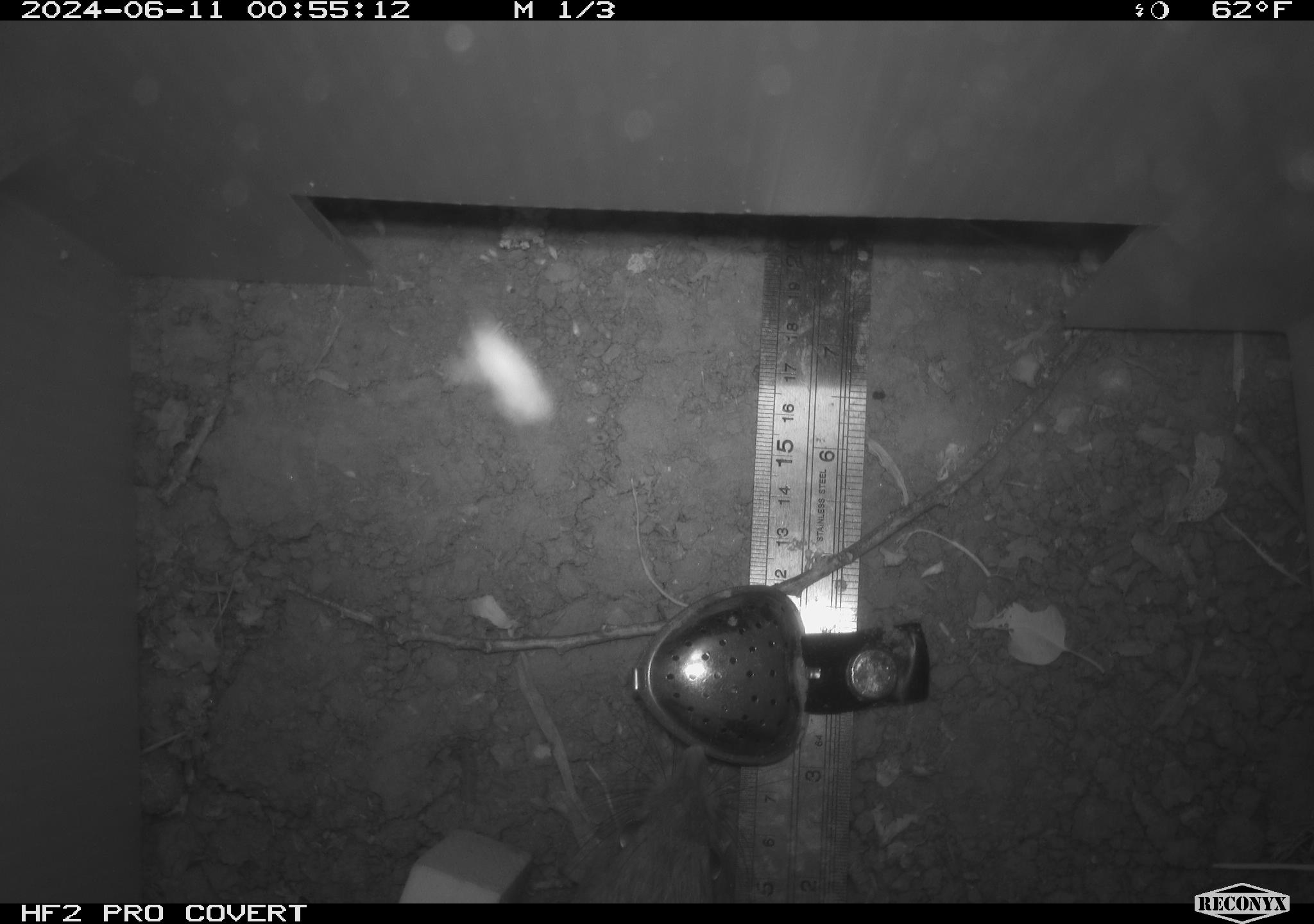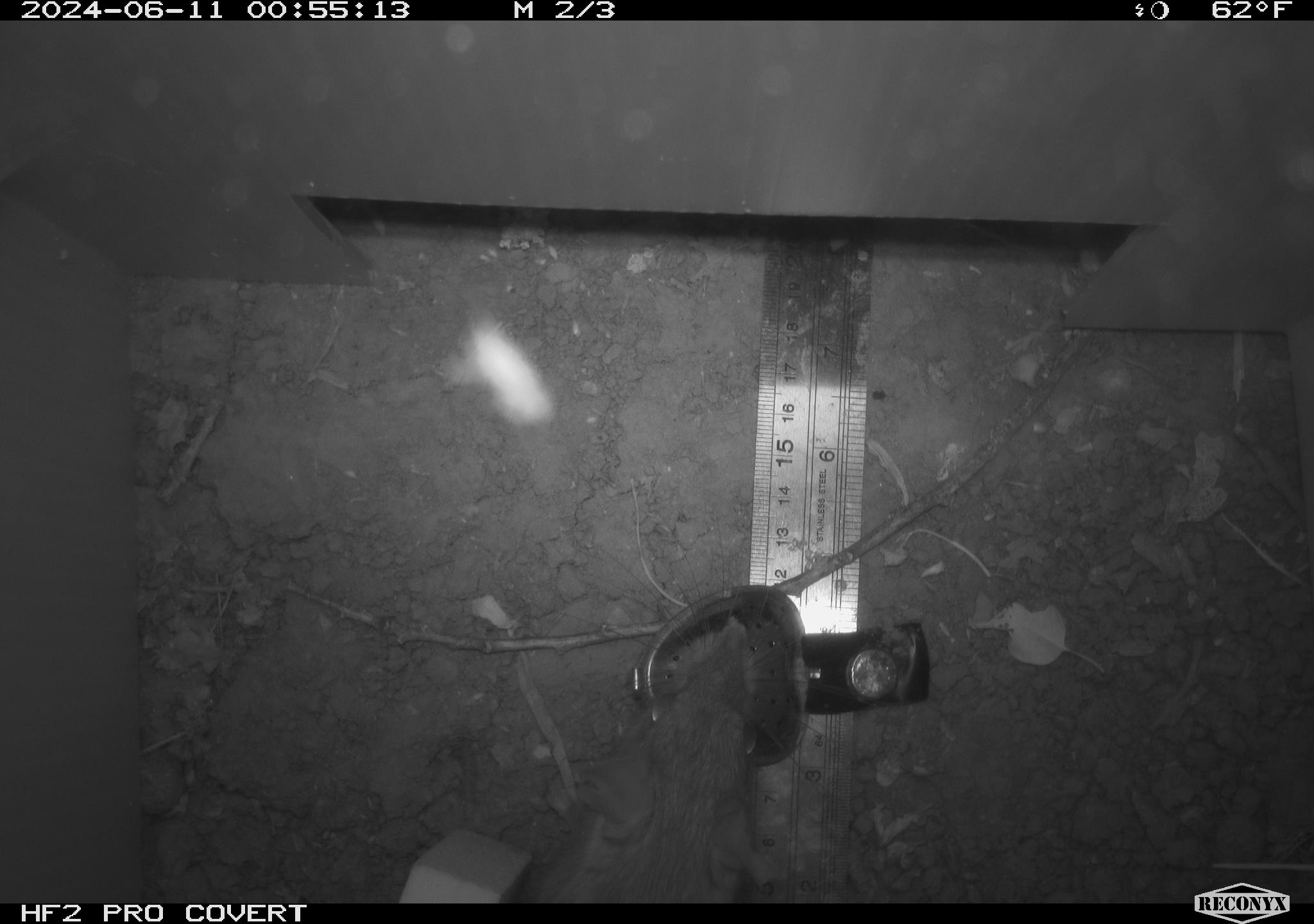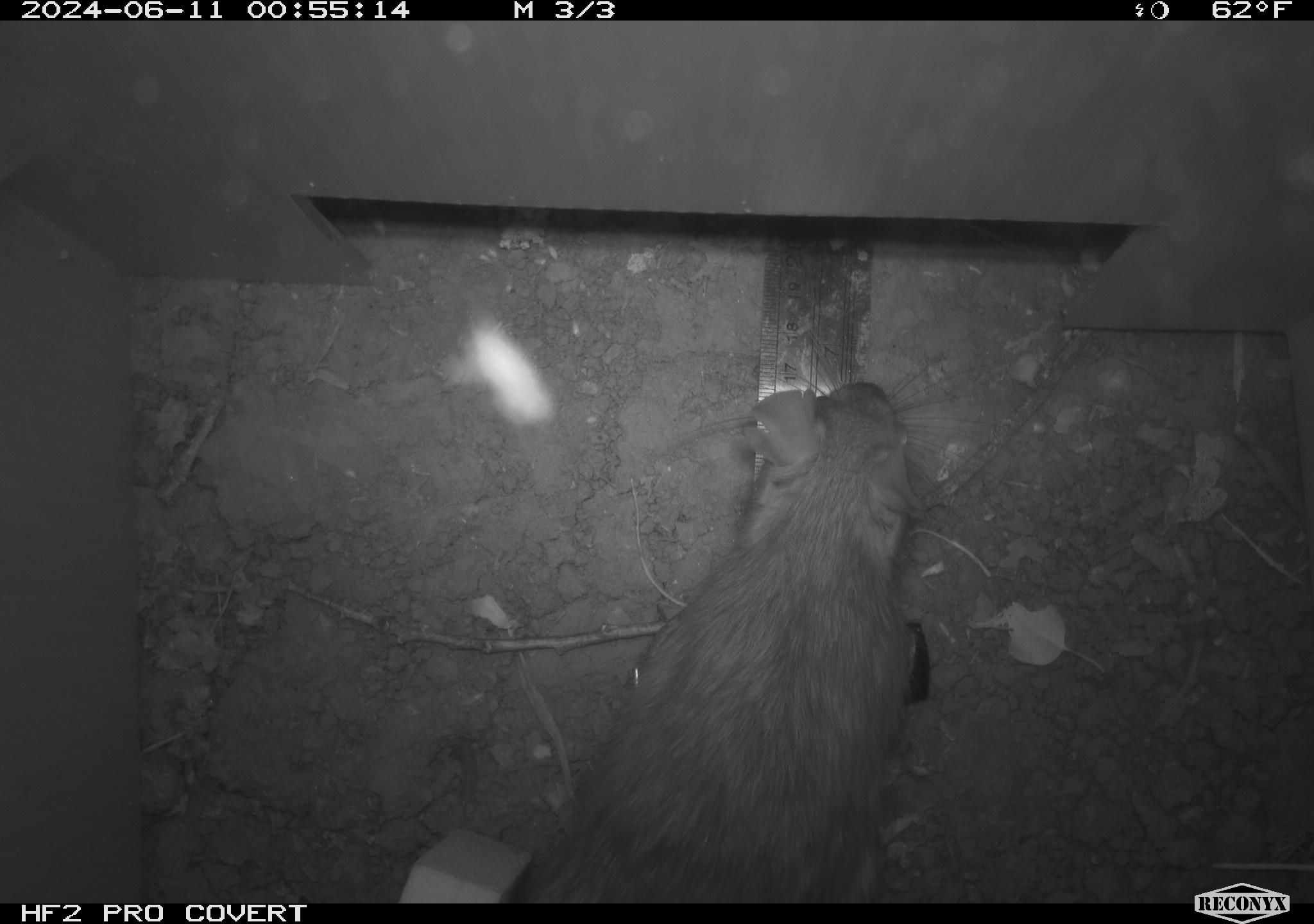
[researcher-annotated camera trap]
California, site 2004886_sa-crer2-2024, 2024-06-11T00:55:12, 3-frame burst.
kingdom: Animalia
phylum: Chordata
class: Mammalia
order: Rodentia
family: Muridae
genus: Rattus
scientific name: Rattus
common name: rat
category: rattus species